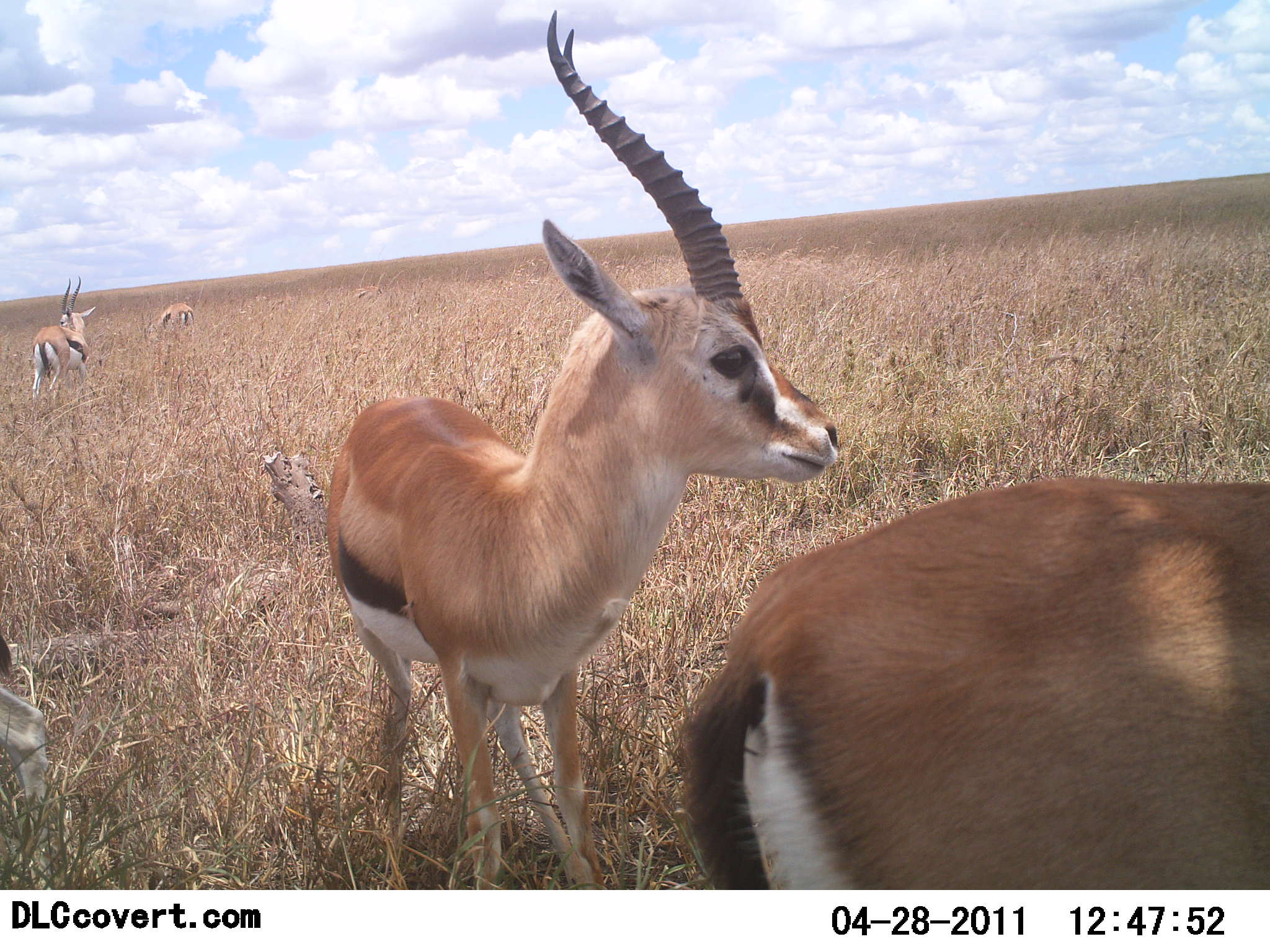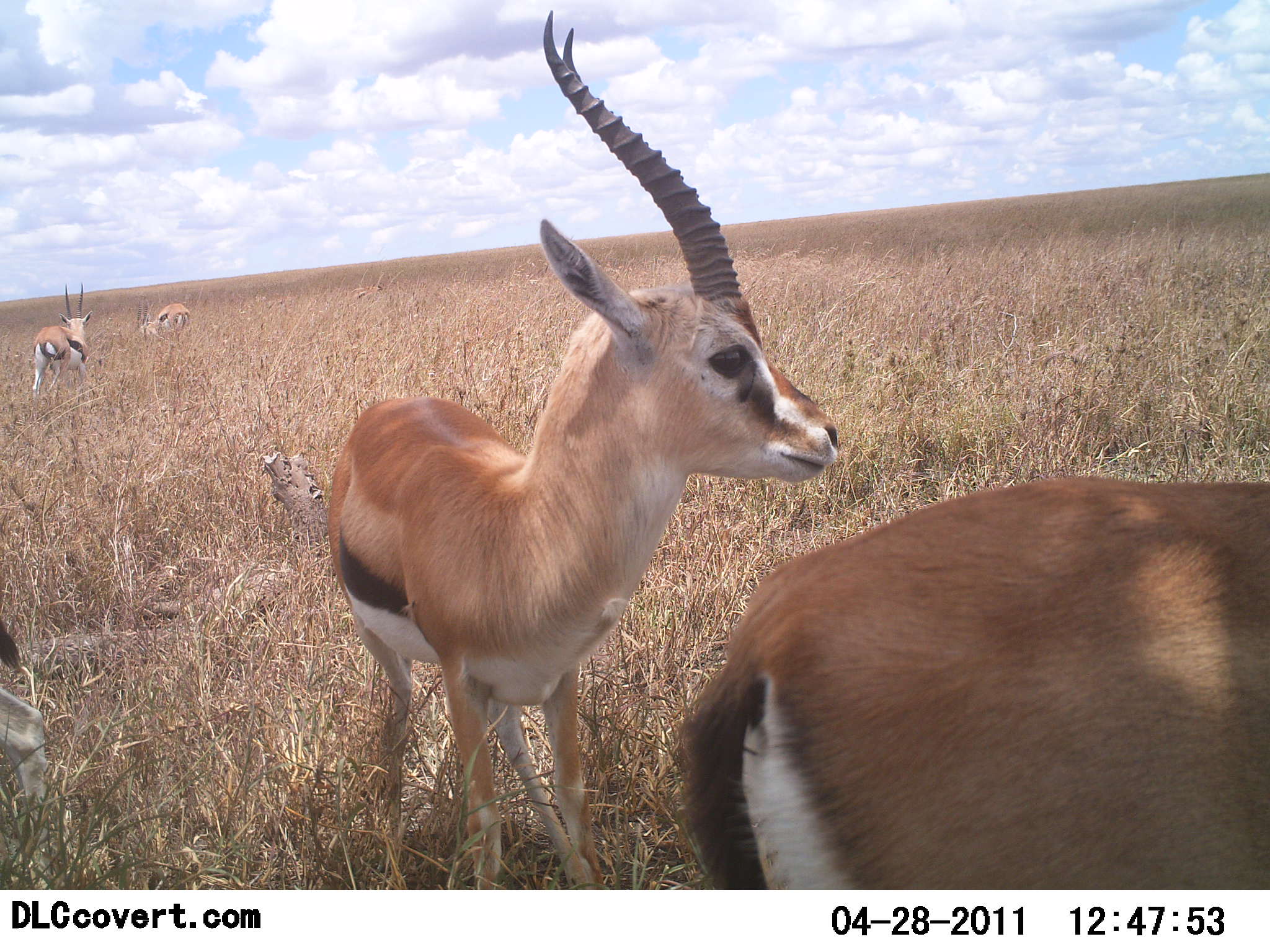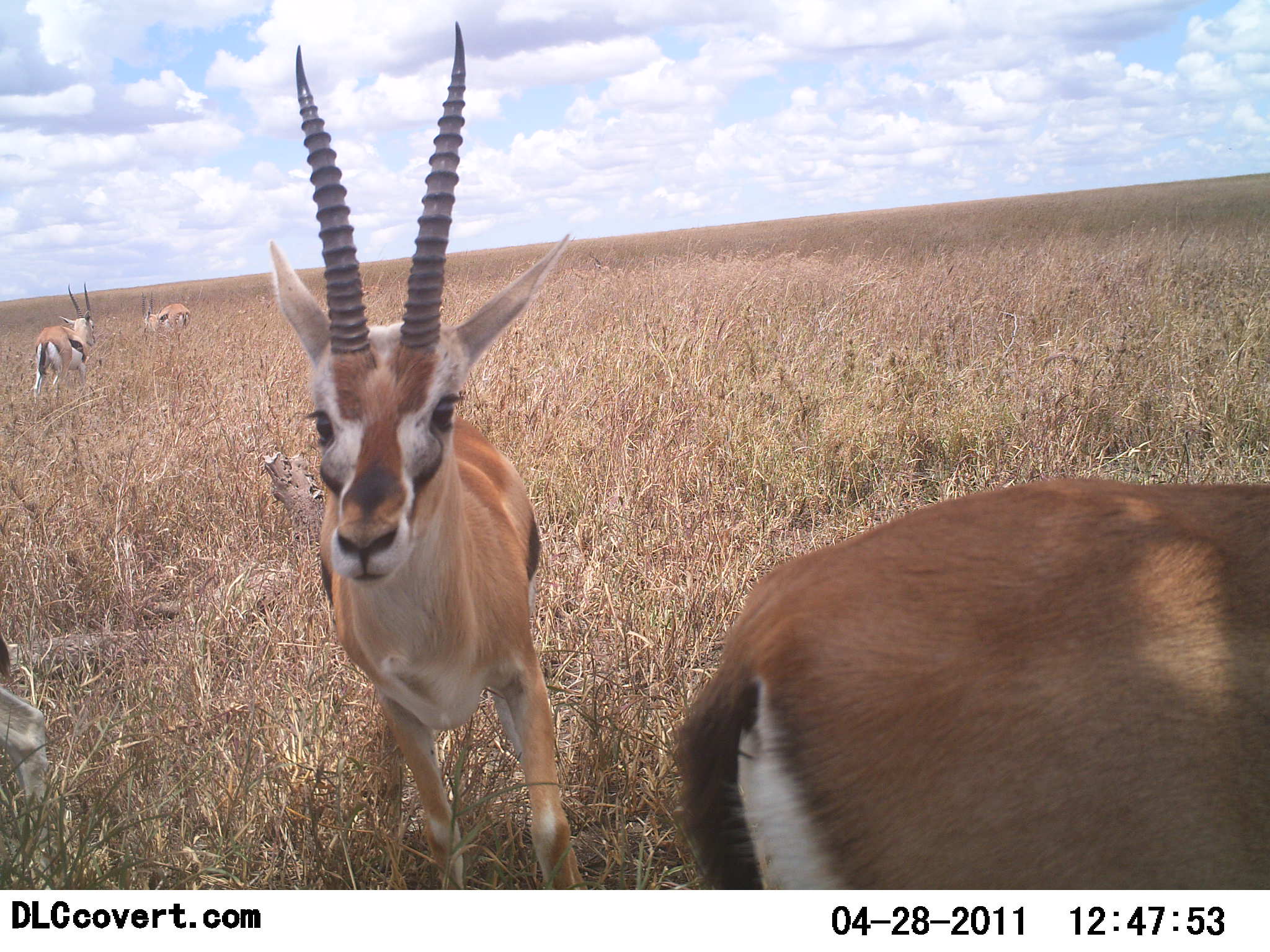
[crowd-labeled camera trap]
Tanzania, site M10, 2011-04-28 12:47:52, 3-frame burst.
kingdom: Animalia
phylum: Chordata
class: Mammalia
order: Artiodactyla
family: Bovidae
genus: Eudorcas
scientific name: Eudorcas thomsonii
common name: thomson's gazelle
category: gazellethomsons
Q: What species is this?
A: Gazellethomsons (thomson's gazelle) (Eudorcas thomsonii).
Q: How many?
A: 5.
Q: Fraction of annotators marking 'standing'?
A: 100%.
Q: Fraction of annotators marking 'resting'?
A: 0%.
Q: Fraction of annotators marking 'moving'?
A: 8%.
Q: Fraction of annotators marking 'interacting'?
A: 0%.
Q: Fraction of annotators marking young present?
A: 0%.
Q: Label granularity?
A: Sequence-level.